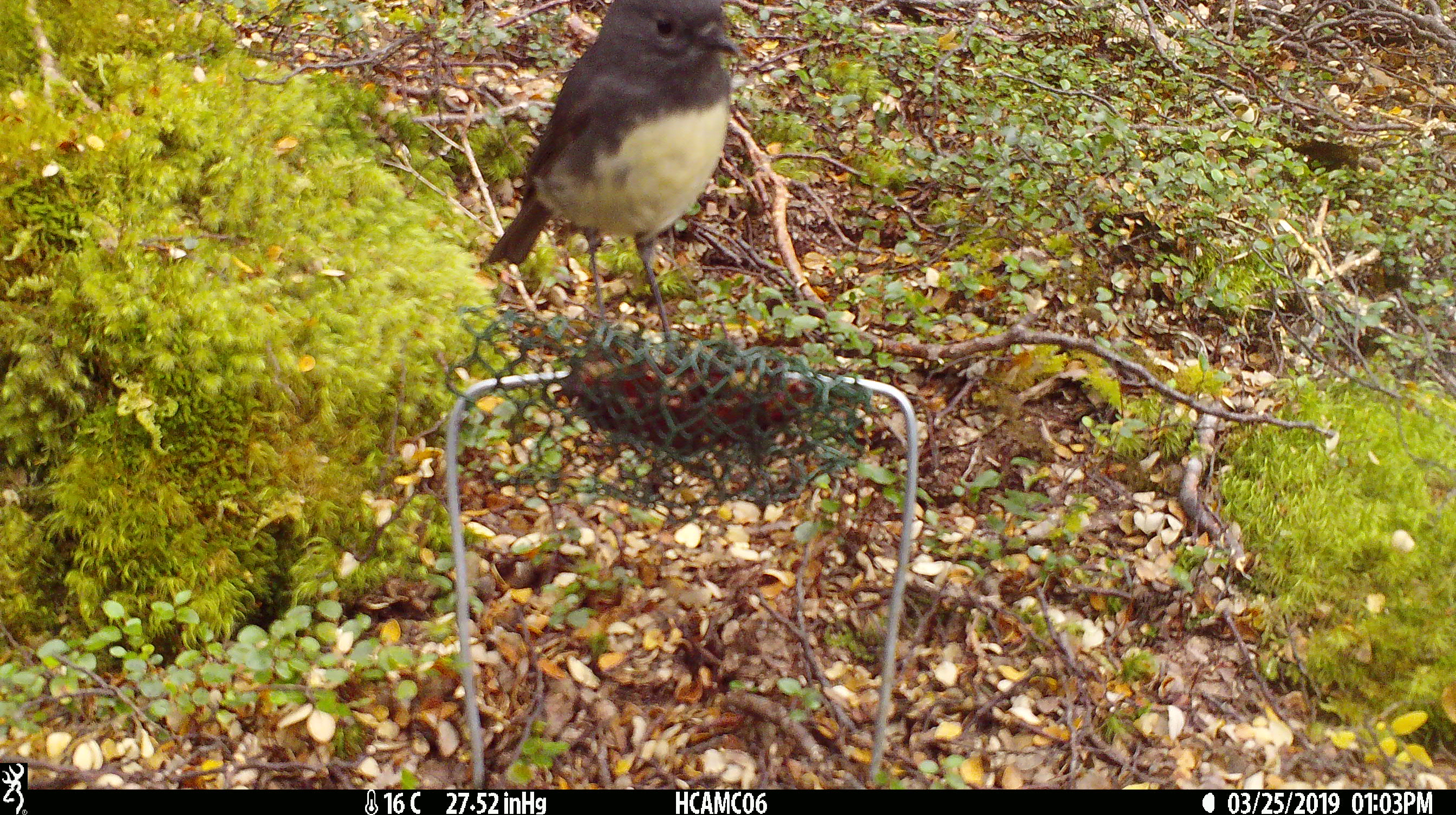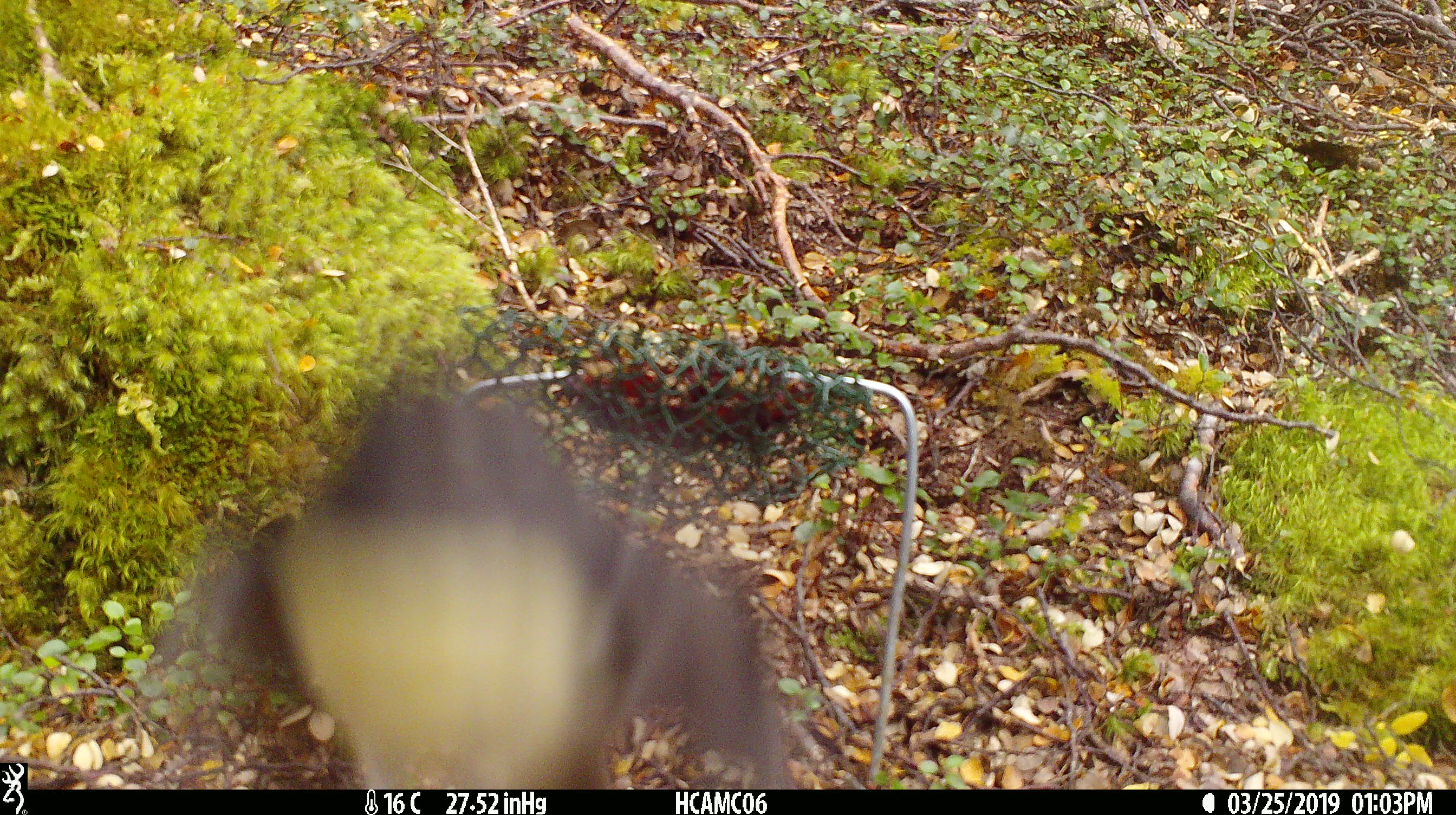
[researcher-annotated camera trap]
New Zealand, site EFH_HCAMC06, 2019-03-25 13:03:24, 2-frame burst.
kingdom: Animalia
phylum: Chordata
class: Aves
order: Passeriformes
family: Petroicidae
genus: Petroica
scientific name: Petroica australis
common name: new zealand robin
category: robin